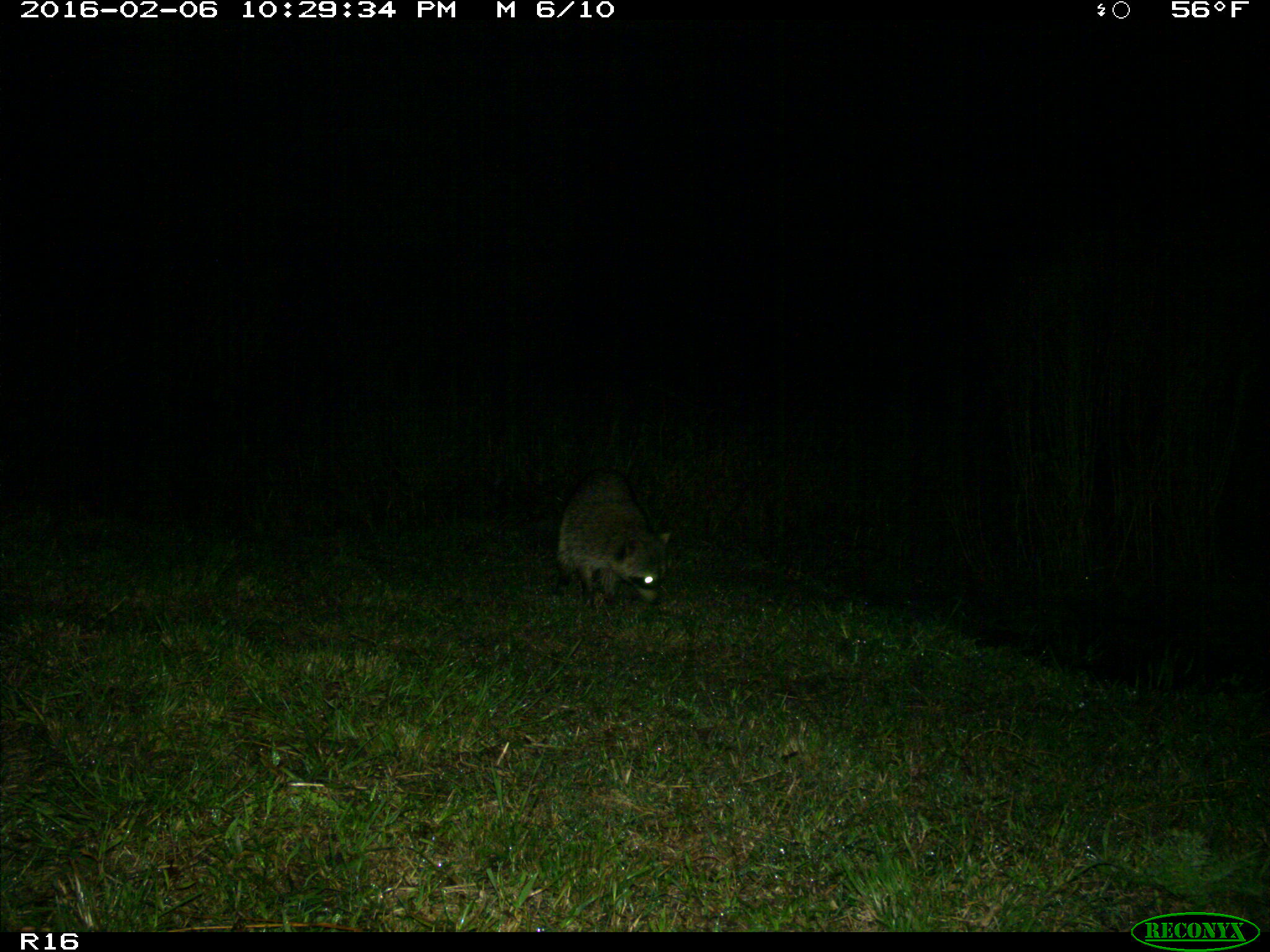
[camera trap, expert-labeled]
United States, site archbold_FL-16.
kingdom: Animalia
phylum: Chordata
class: Mammalia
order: Carnivora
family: Procyonidae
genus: Procyon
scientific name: Procyon lotor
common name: common raccoon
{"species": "Procyon lotor (common raccoon)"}